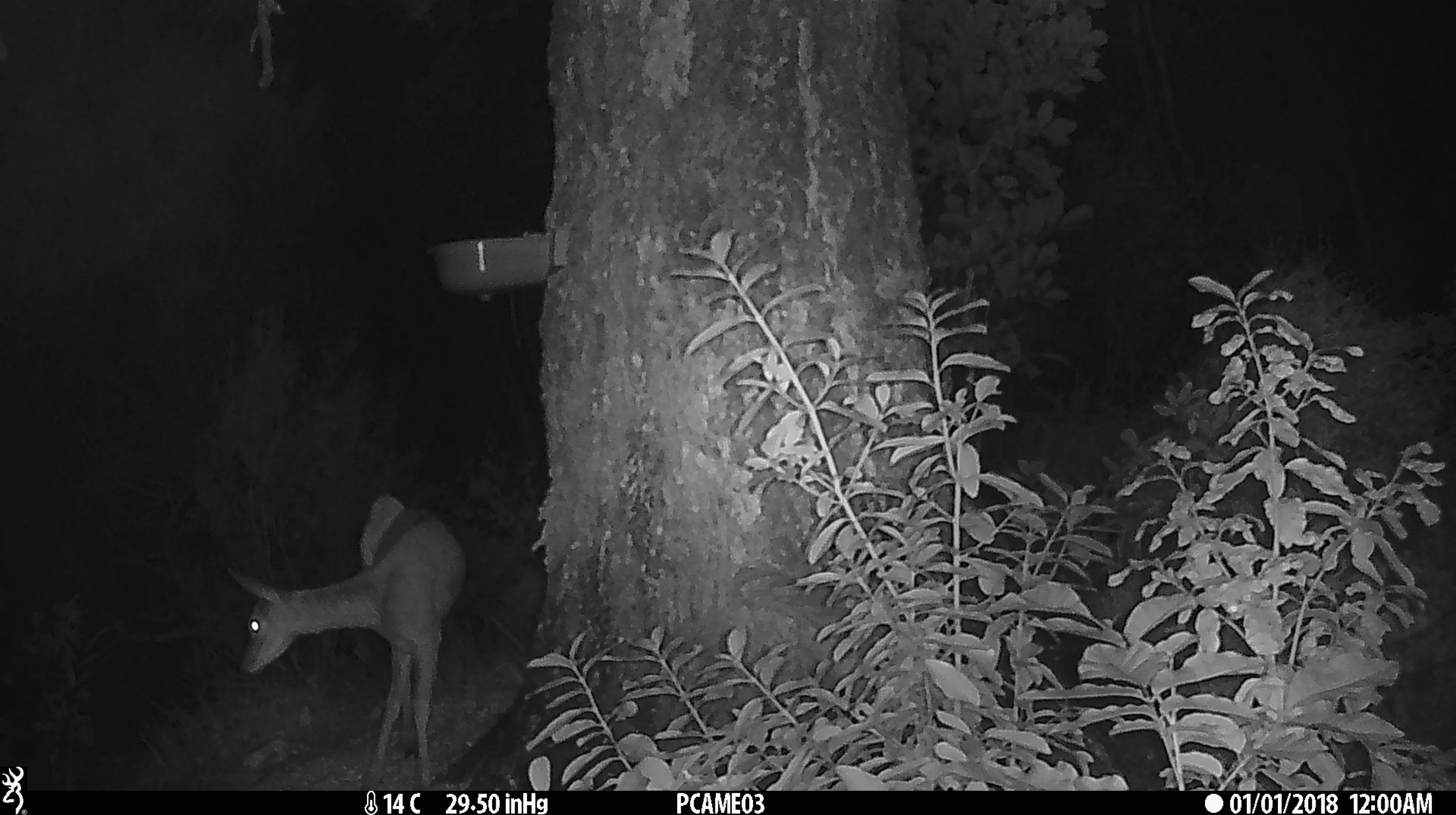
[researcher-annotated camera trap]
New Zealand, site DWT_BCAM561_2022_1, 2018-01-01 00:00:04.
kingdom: Animalia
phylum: Chordata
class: Mammalia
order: Artiodactyla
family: Cervidae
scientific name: Cervidae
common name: deer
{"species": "deer (Cervidae)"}